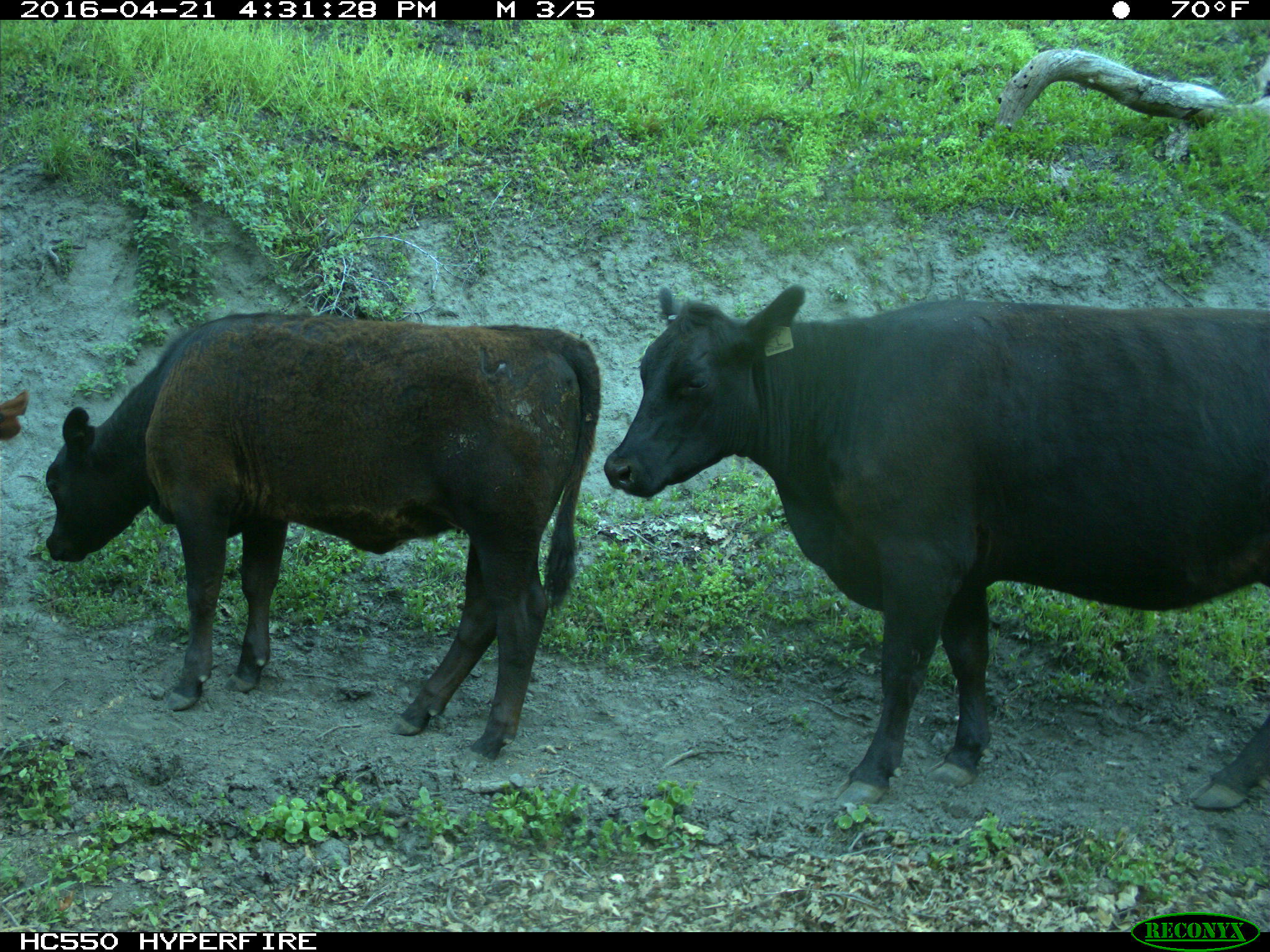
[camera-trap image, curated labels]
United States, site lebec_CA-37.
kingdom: Animalia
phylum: Chordata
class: Mammalia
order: Artiodactyla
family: Bovidae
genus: Bos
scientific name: Bos taurus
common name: domestic cow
Bos taurus (domestic cow).